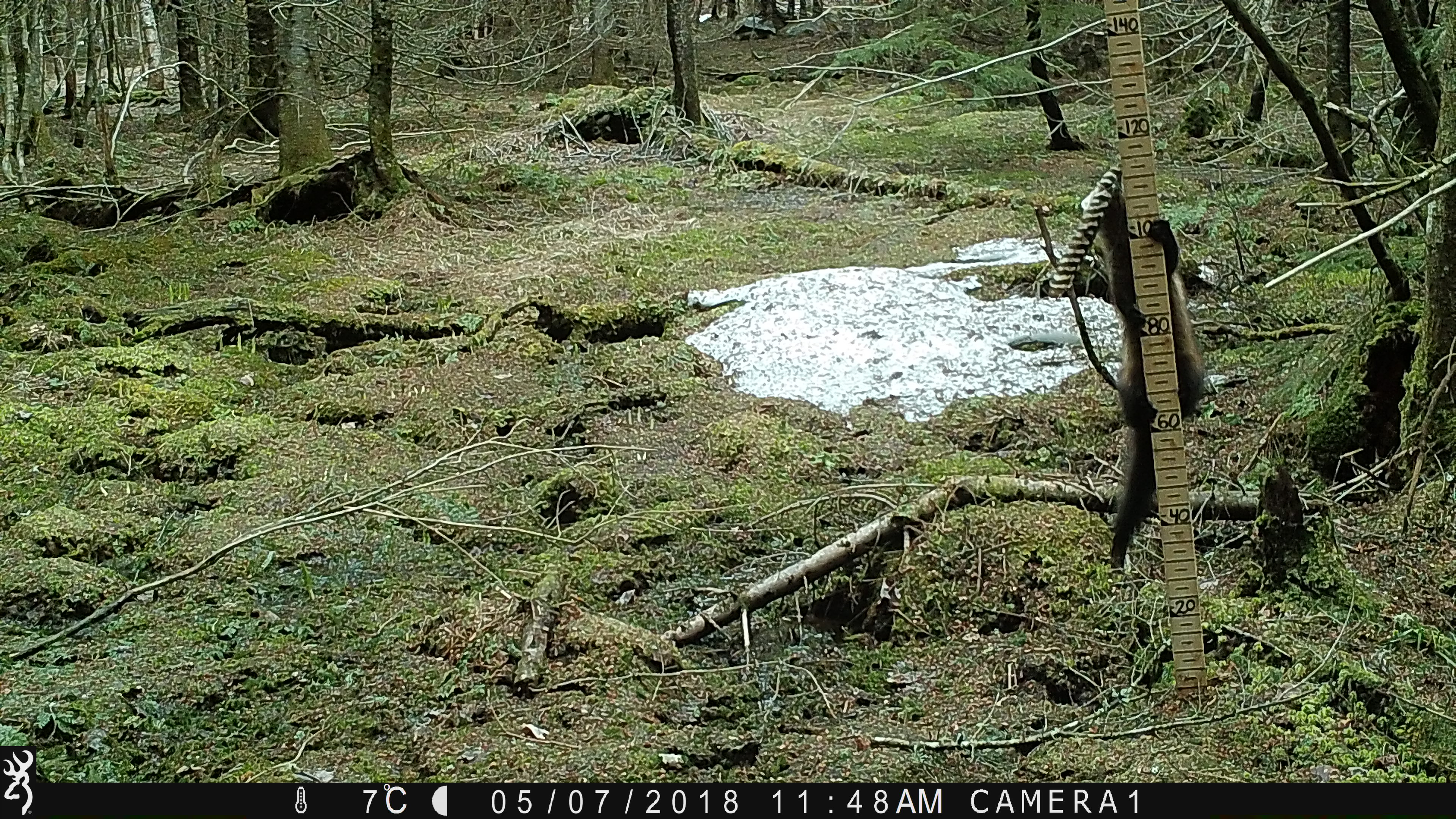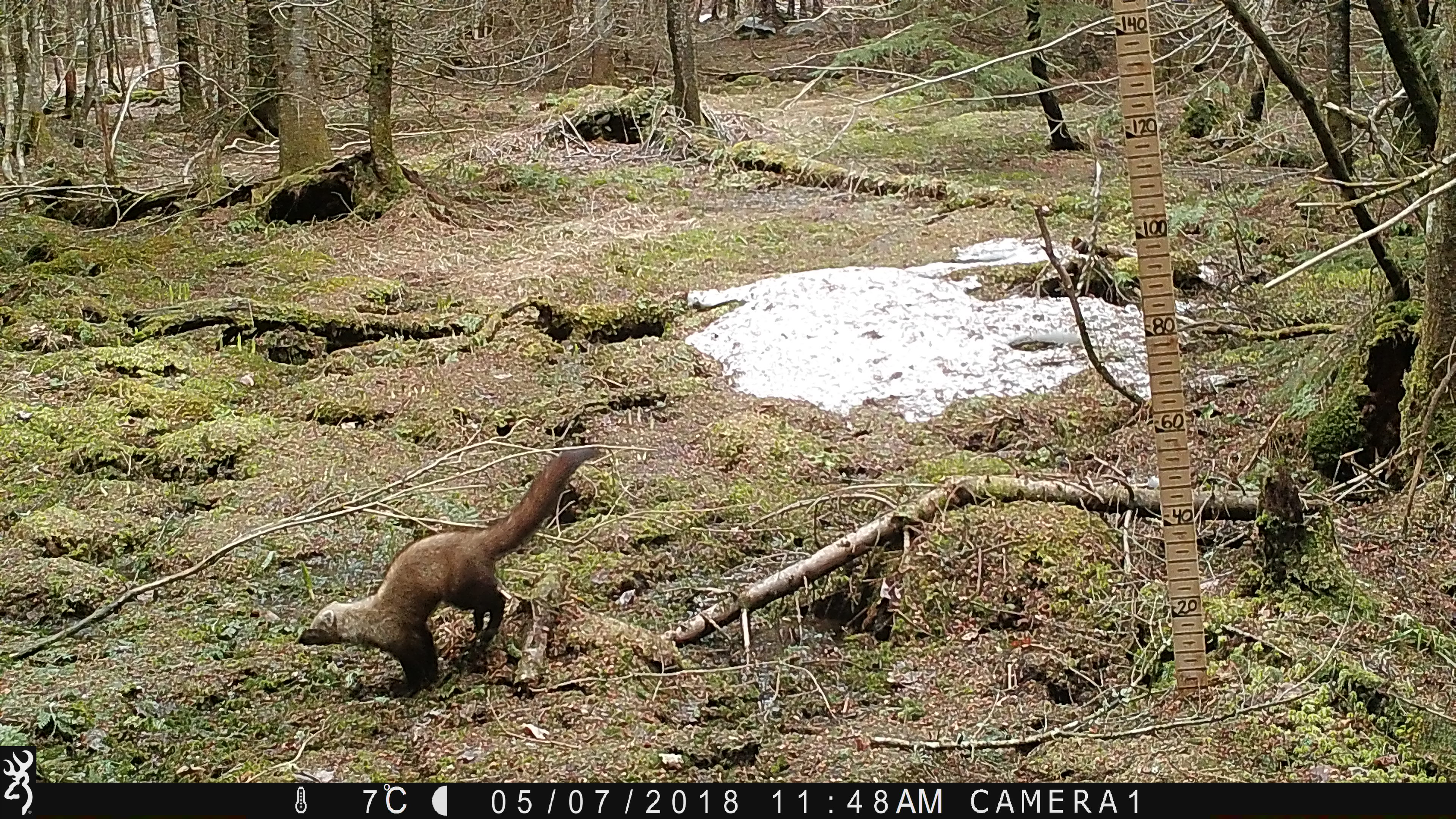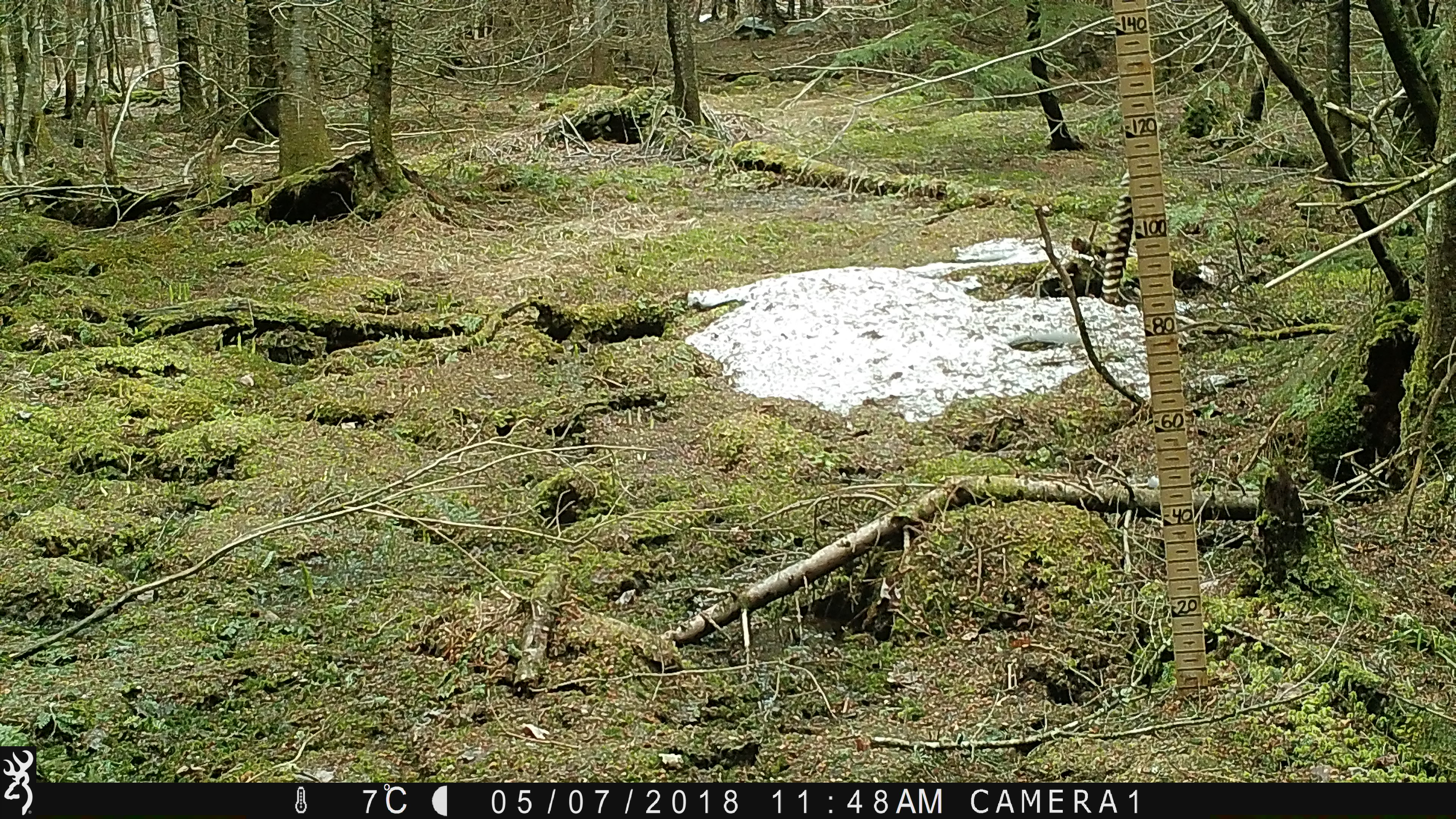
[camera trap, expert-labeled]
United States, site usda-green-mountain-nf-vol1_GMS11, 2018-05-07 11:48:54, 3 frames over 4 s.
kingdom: Animalia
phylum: Chordata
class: Mammalia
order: Carnivora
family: Mustelidae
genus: Pekania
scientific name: Pekania pennanti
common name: fisher